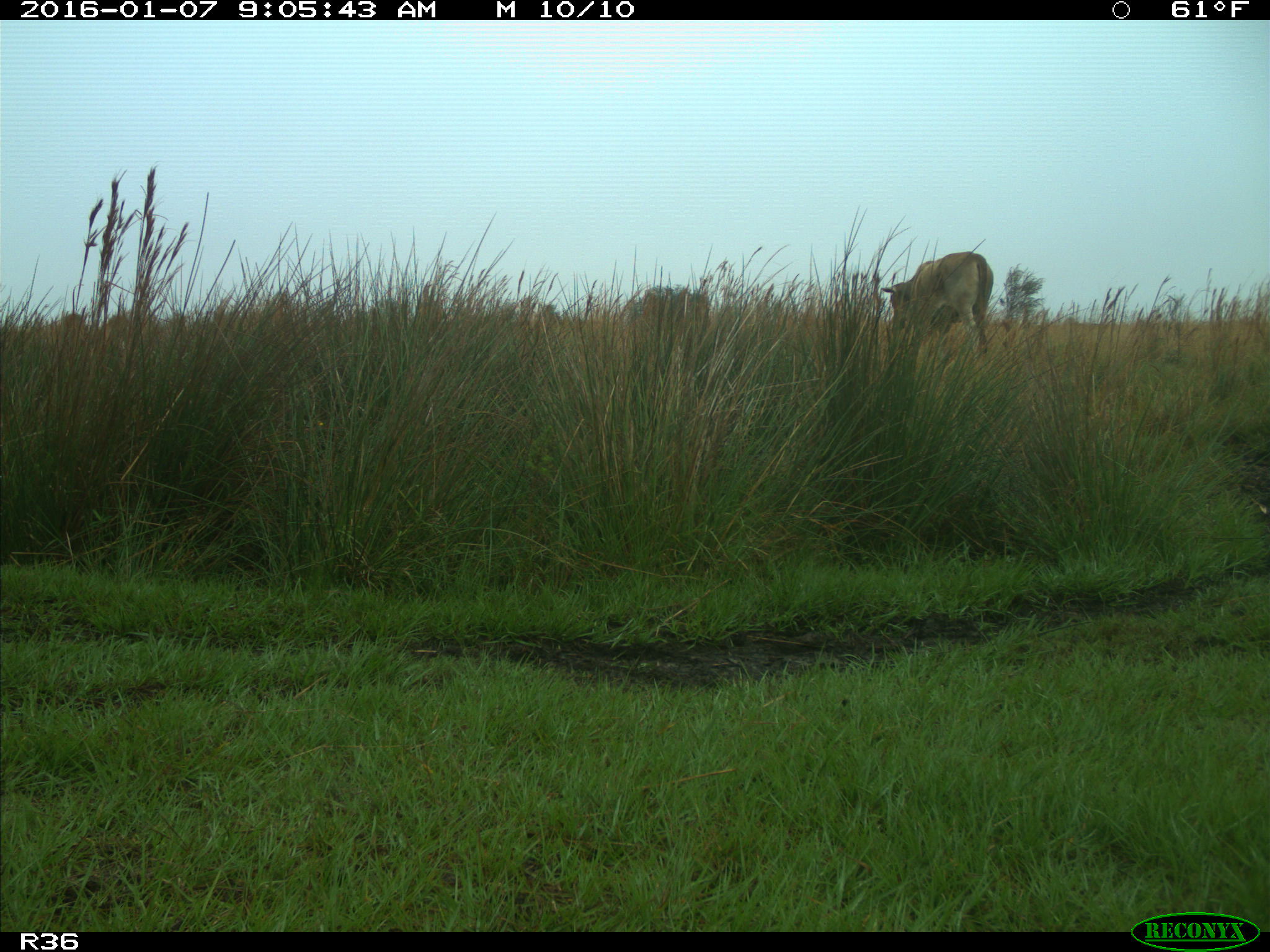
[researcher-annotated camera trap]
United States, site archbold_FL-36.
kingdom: Animalia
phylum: Chordata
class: Mammalia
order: Artiodactyla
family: Bovidae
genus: Bos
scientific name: Bos taurus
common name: domestic cow